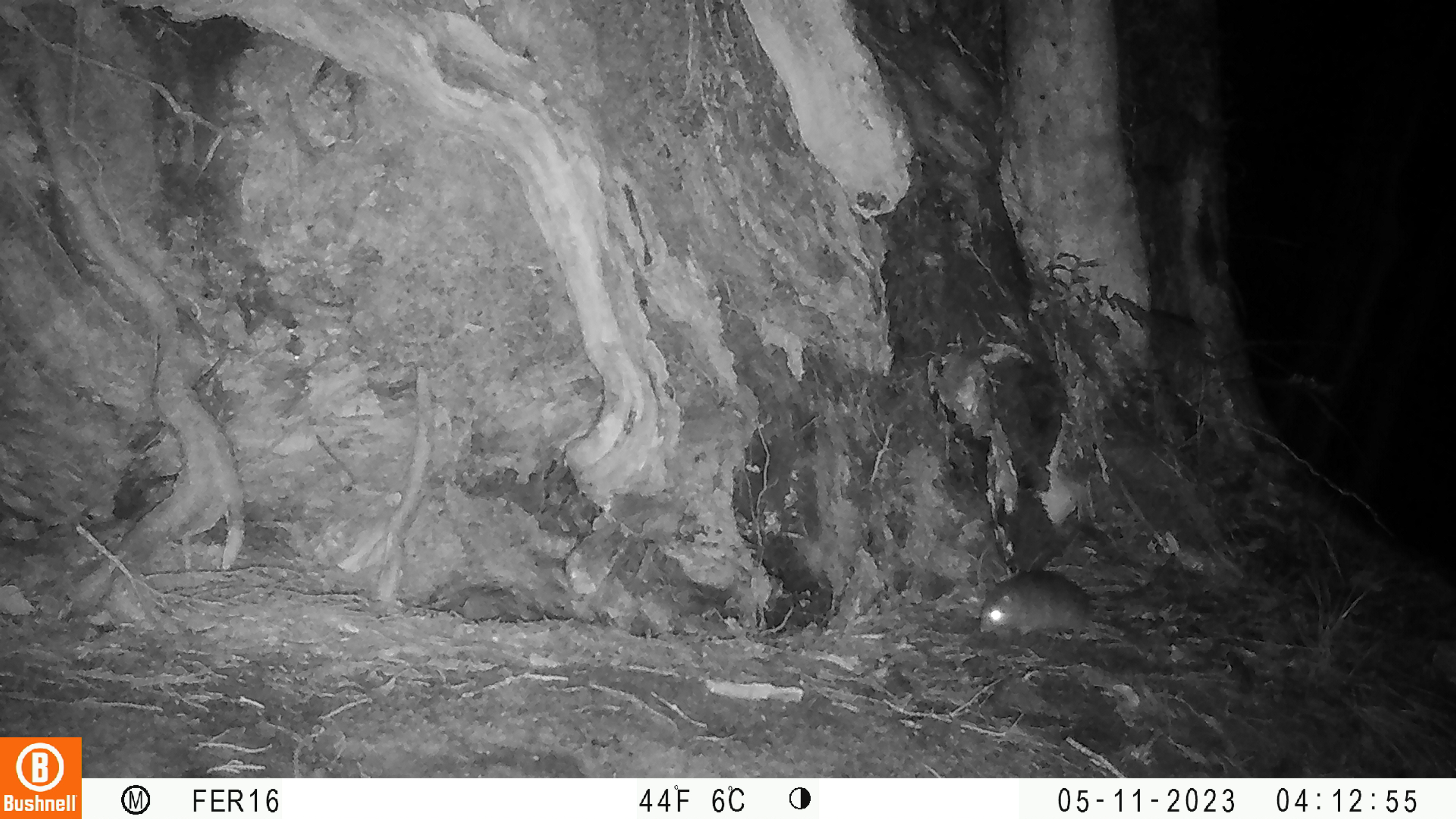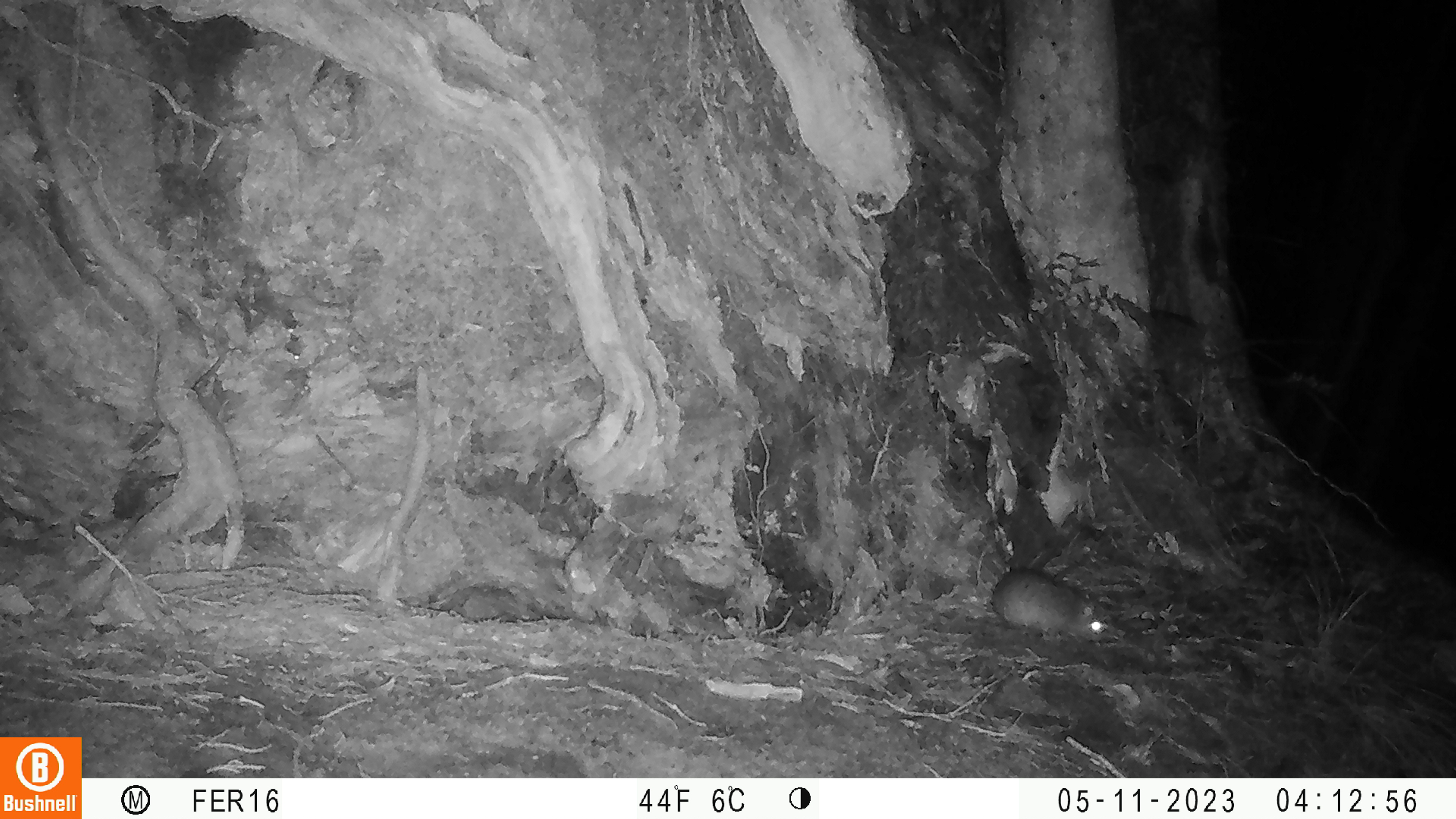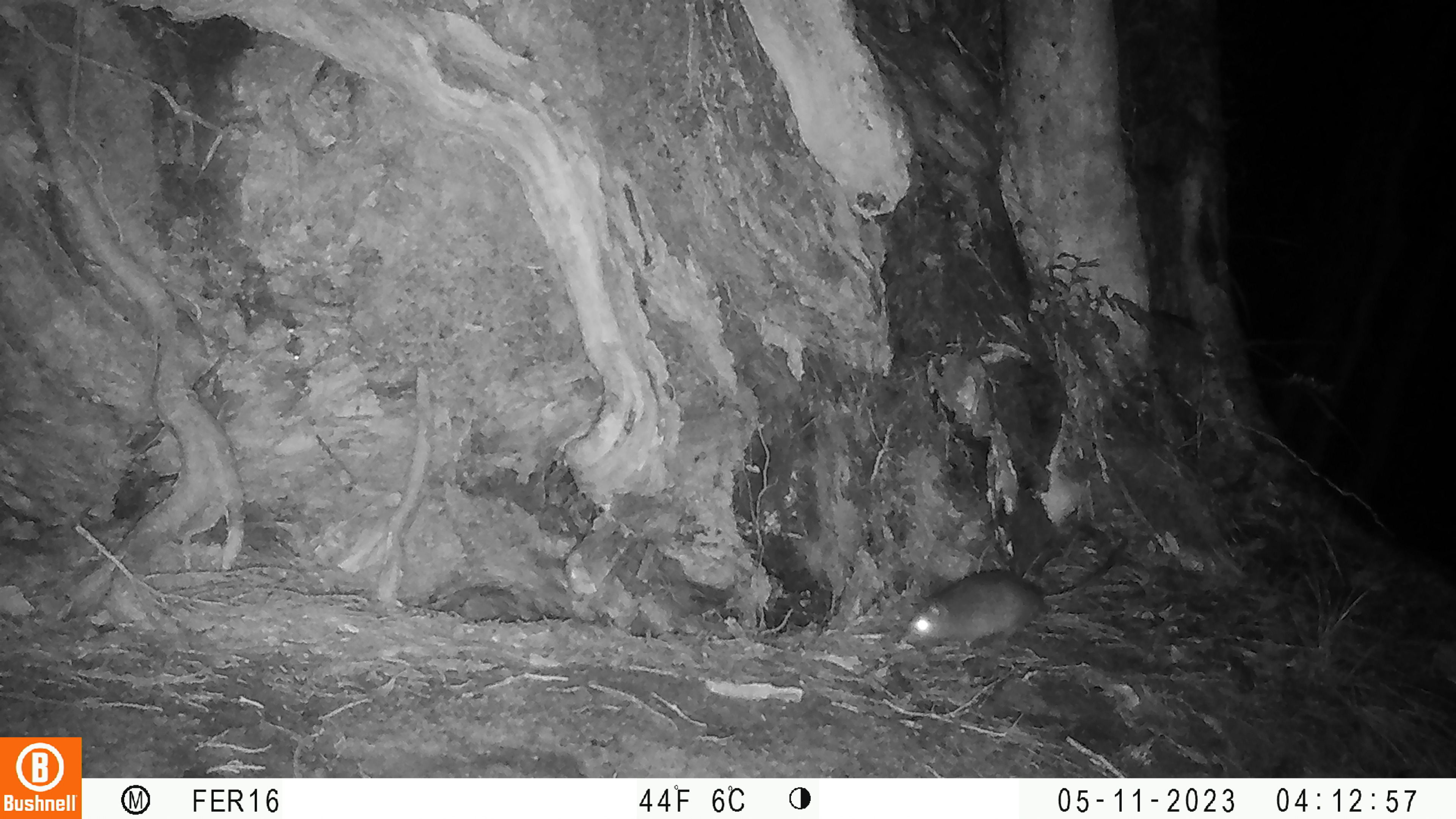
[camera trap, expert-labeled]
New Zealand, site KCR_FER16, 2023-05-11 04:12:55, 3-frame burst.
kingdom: Animalia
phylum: Chordata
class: Mammalia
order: Rodentia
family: Muridae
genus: Rattus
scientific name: Rattus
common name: rat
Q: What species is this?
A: Rat (Rattus).